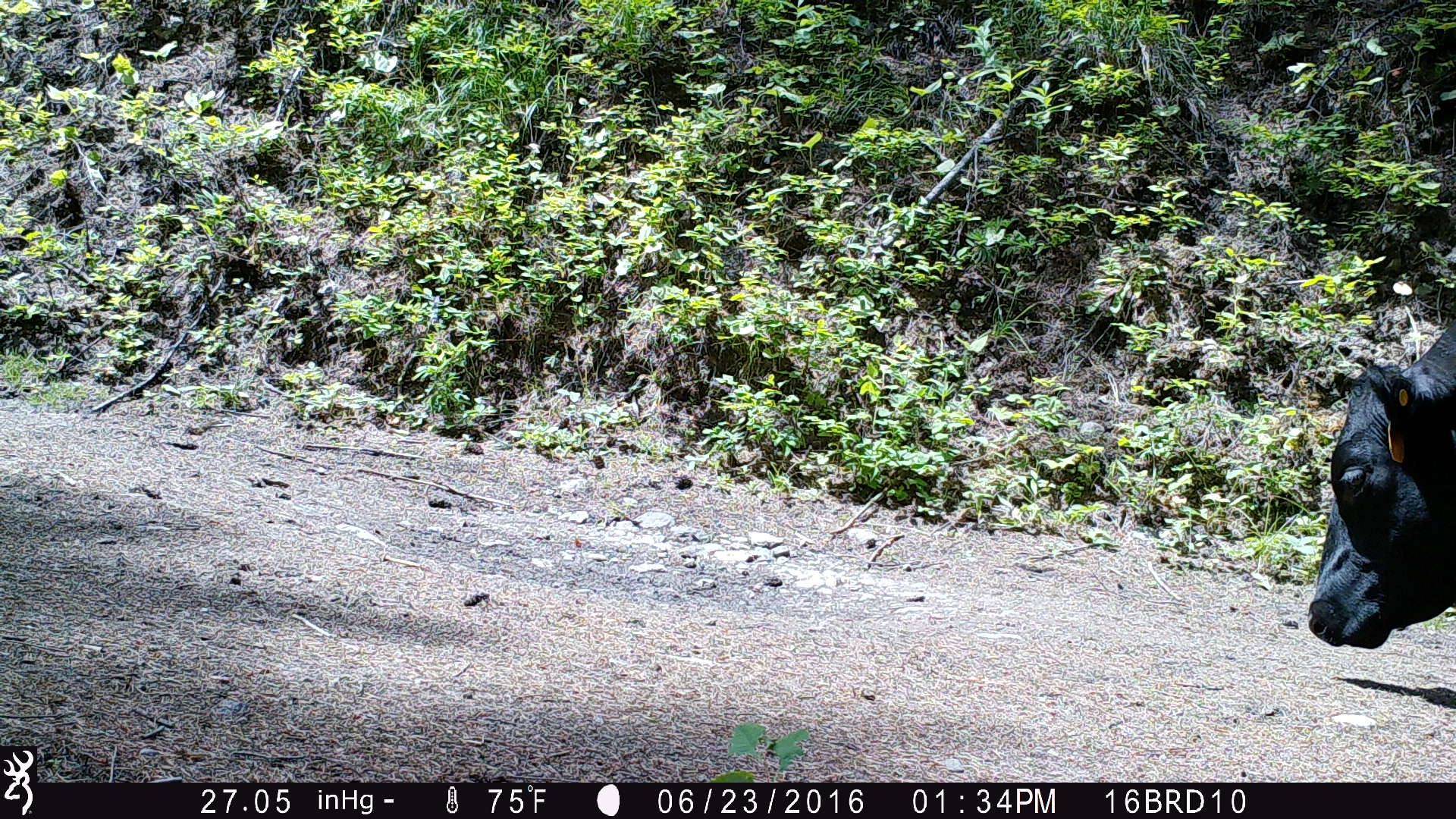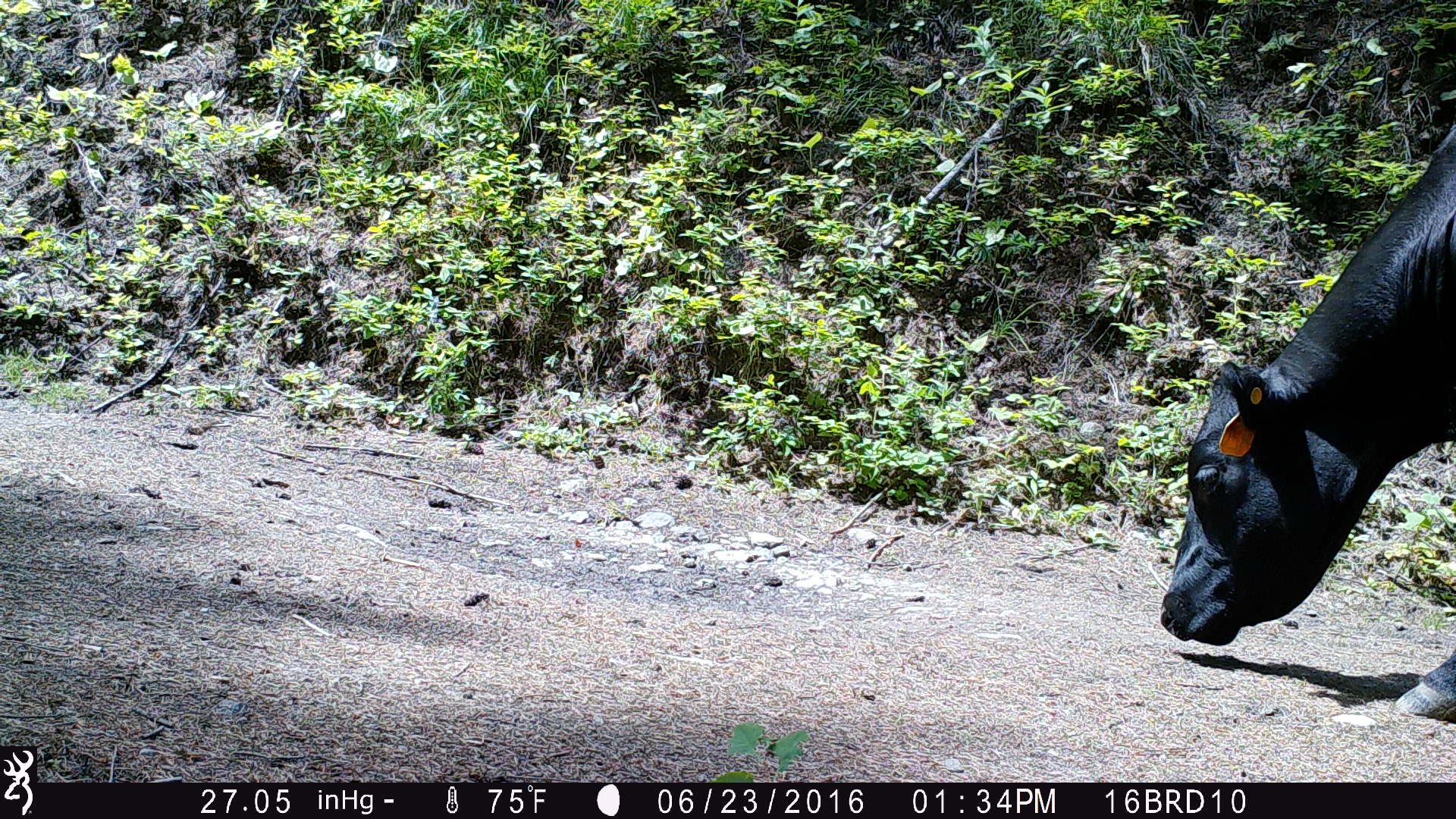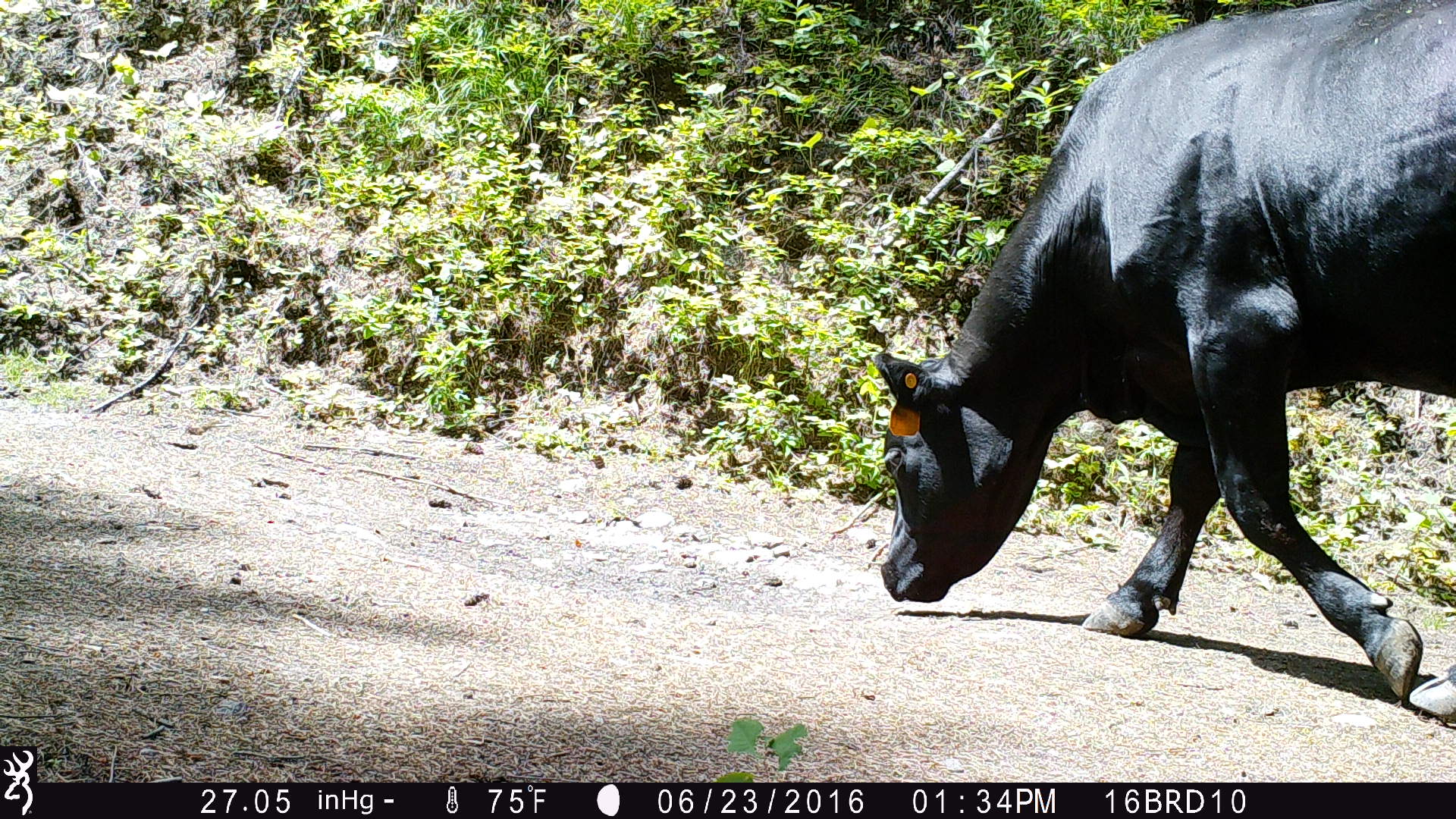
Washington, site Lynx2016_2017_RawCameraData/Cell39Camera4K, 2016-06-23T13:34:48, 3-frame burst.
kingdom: Animalia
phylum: Chordata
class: Mammalia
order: Artiodactyla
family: Bovidae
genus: Bos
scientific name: Bos taurus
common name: domestic cattle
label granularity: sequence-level